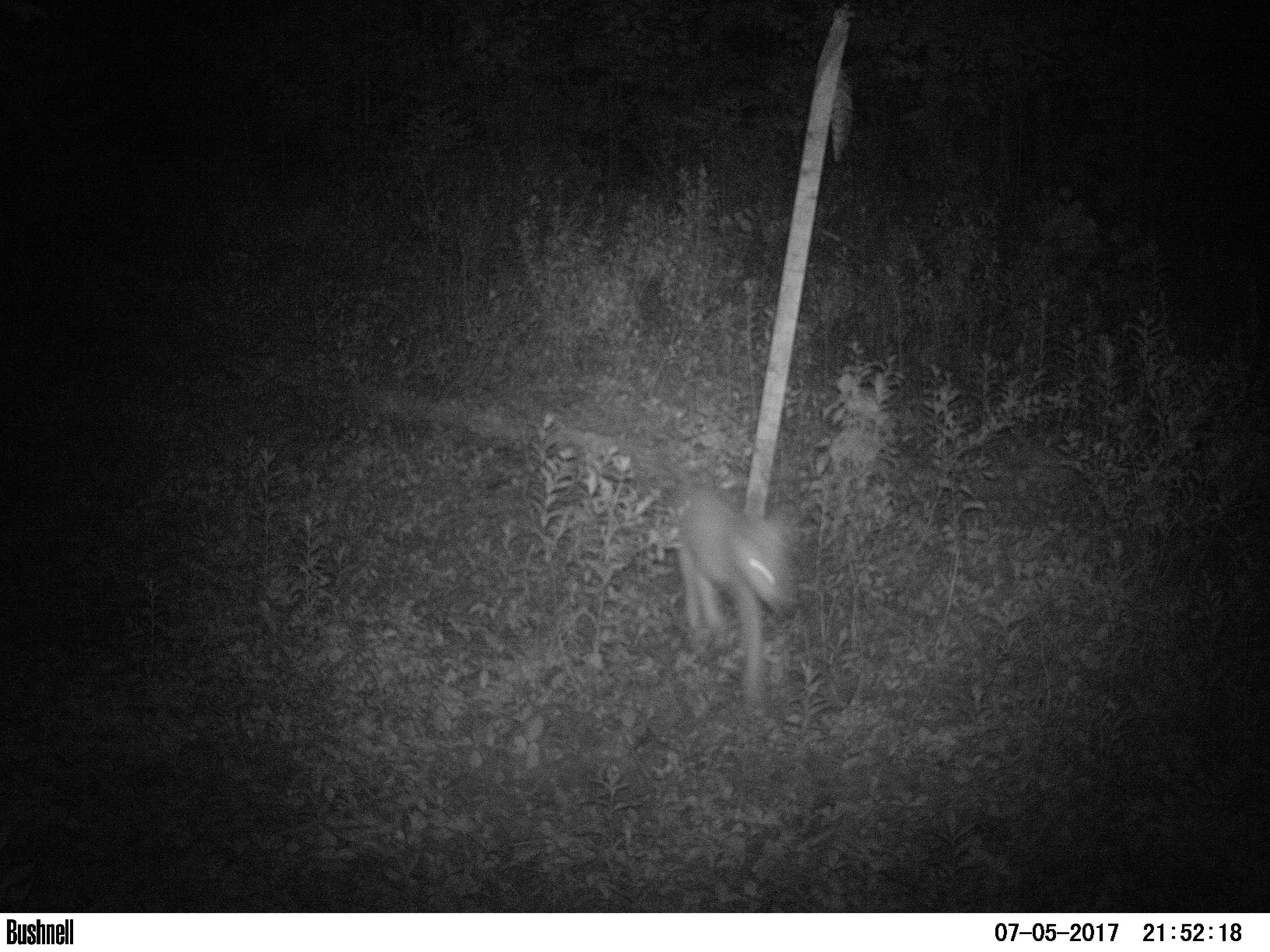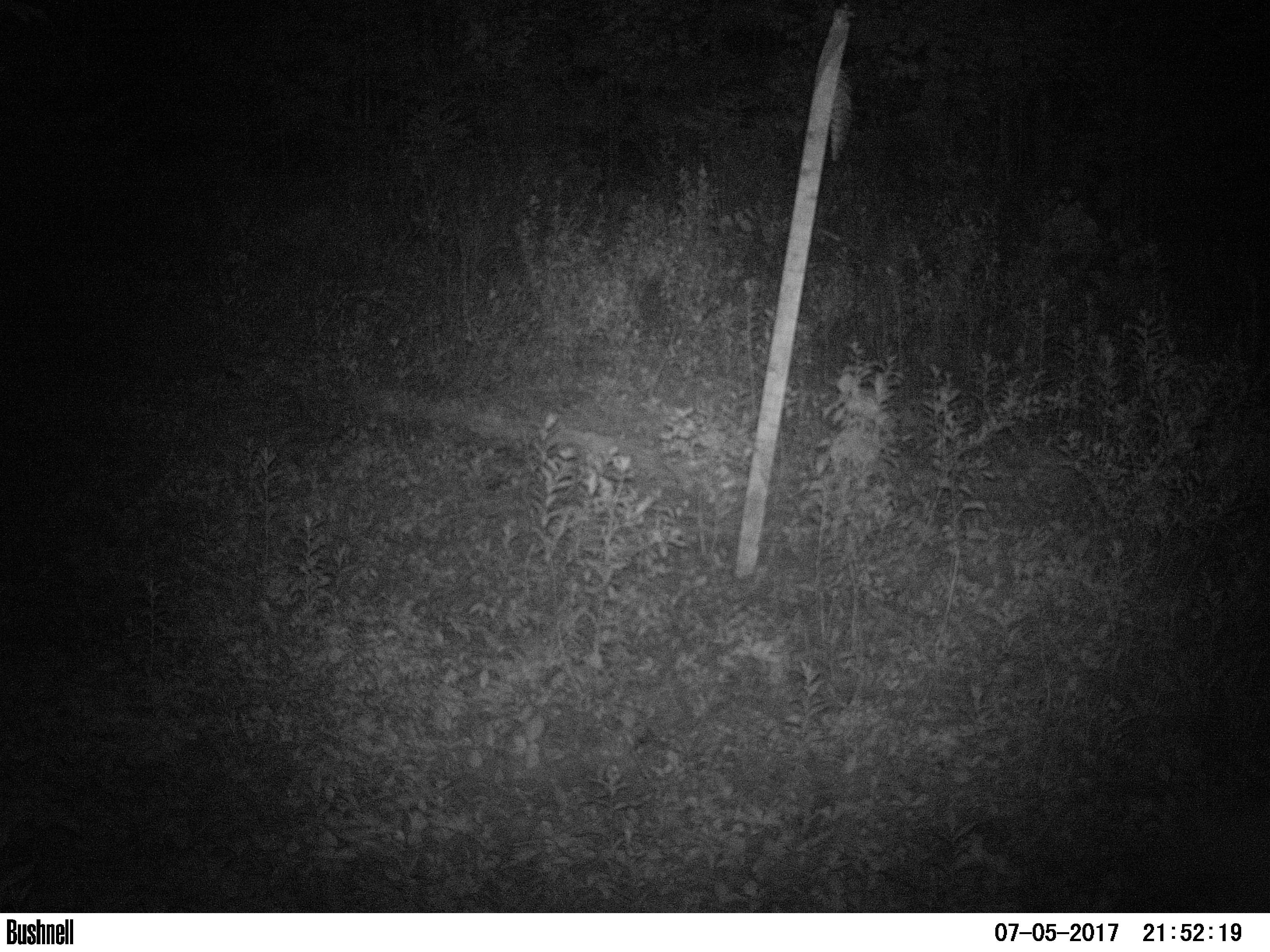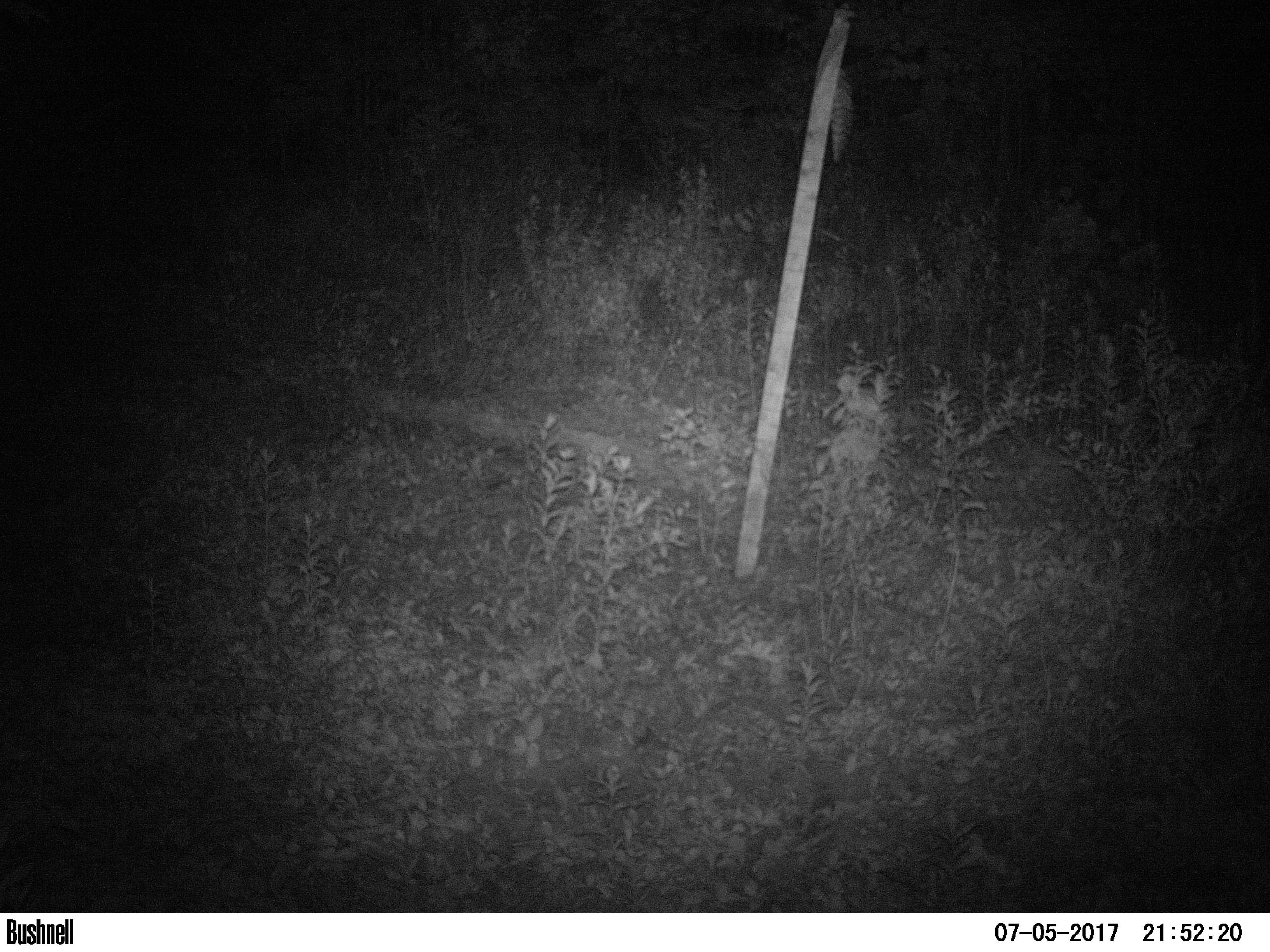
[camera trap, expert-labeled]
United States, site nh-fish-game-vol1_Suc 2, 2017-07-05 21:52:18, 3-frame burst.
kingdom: Animalia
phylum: Chordata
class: Mammalia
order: Carnivora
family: Canidae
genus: Canis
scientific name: Canis latrans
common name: coyote